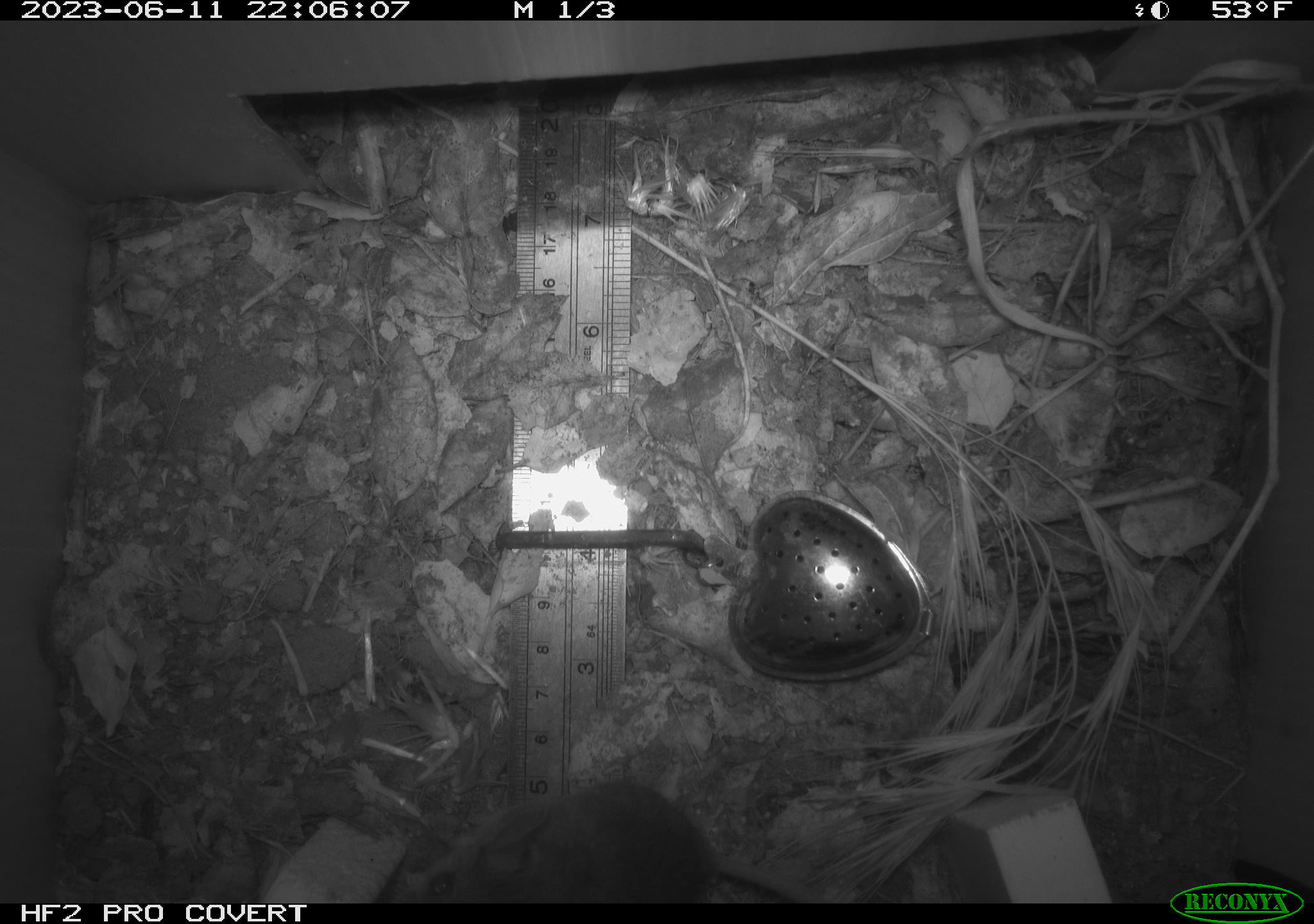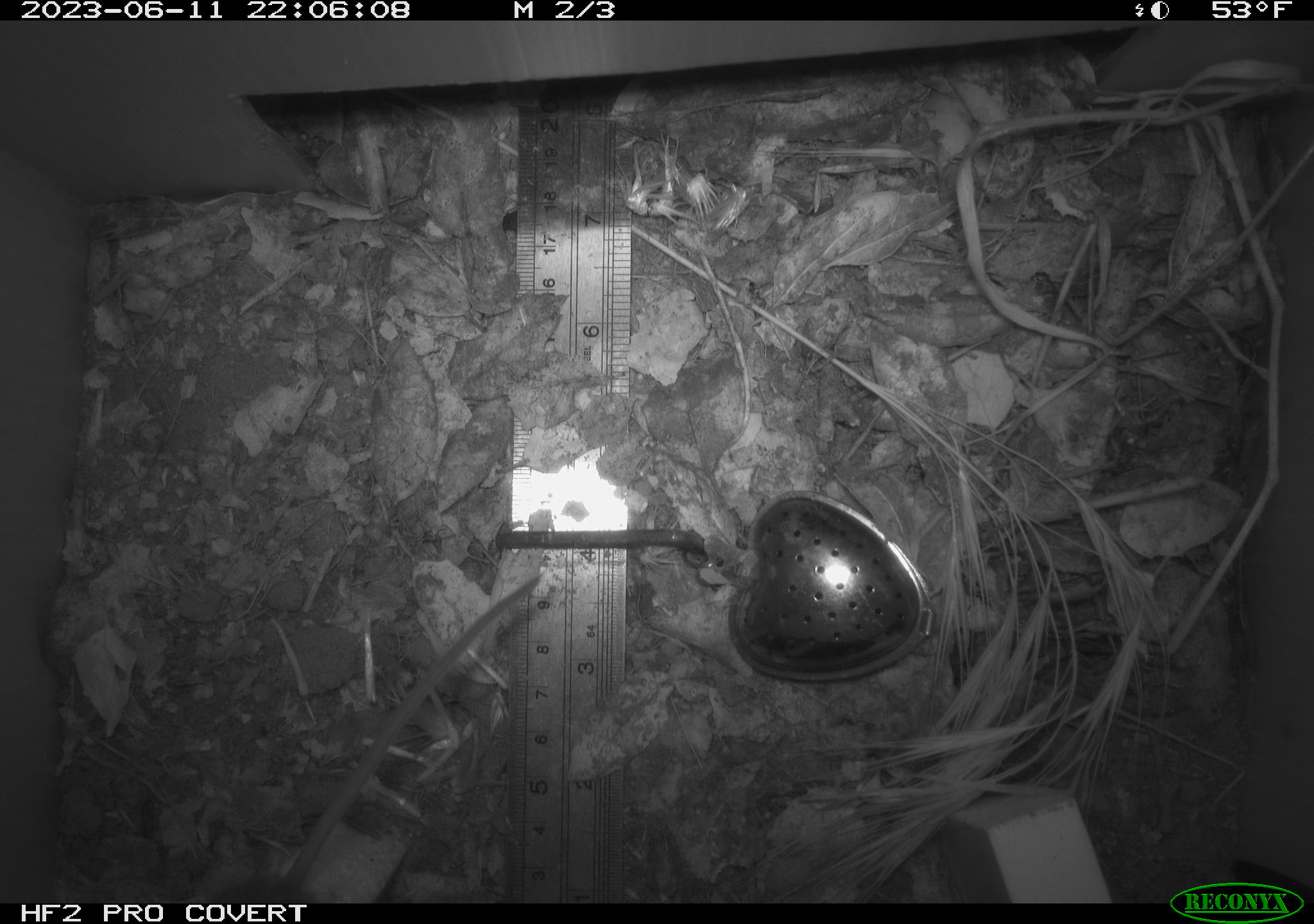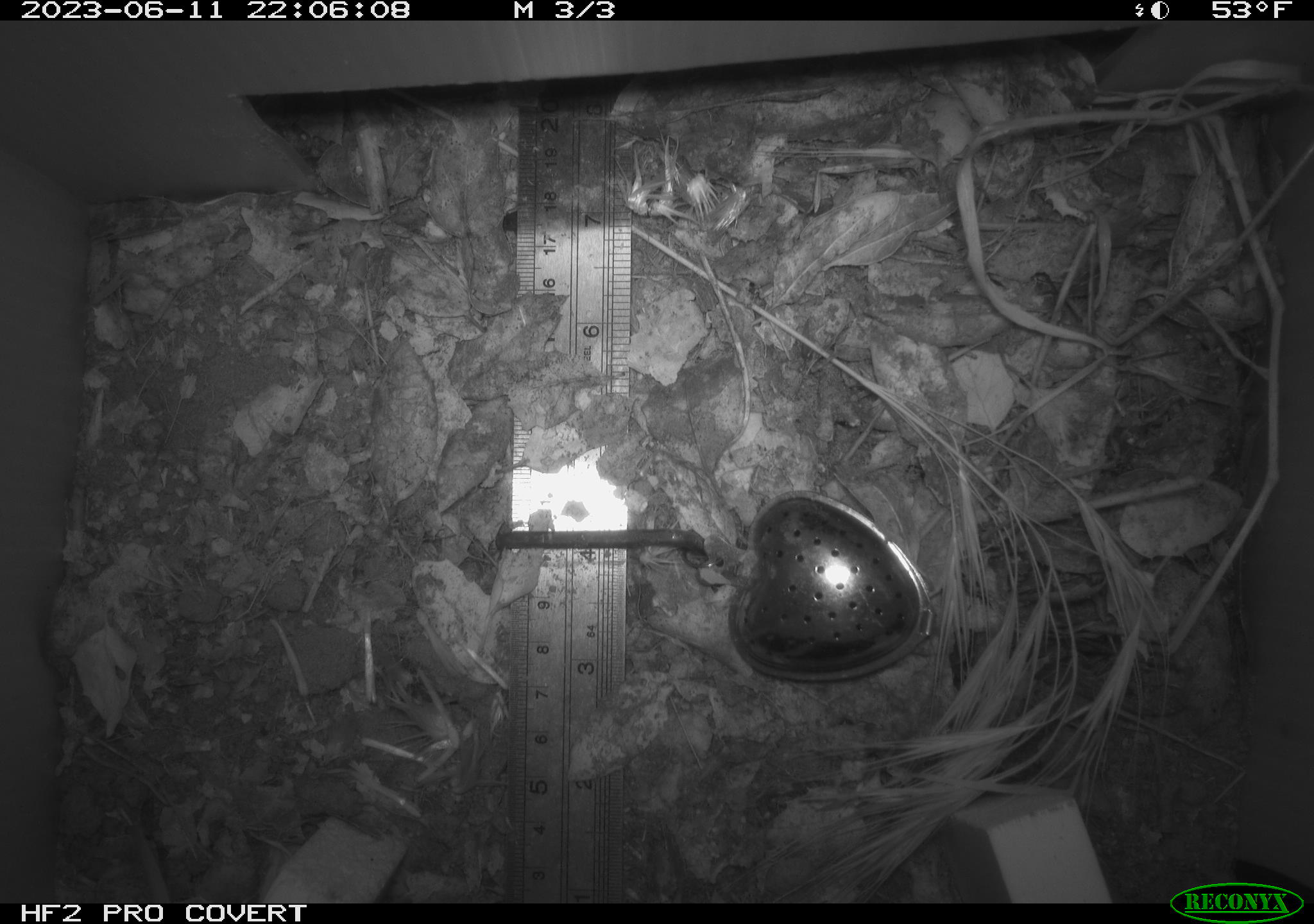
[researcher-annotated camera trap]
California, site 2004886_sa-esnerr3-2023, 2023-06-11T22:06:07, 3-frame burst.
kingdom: Animalia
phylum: Chordata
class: Mammalia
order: Rodentia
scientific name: Rodentia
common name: mouse species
Mouse species (Rodentia).